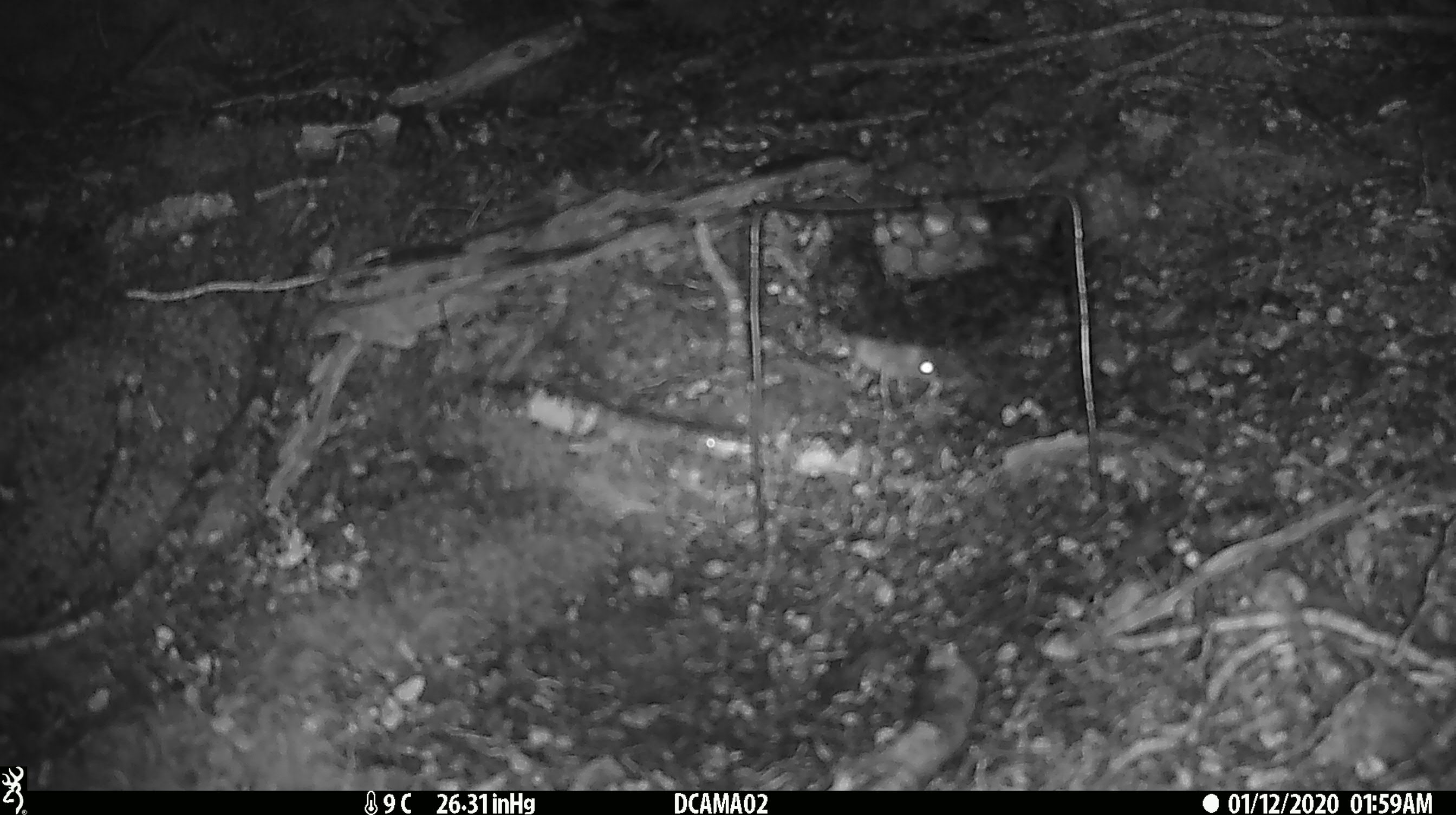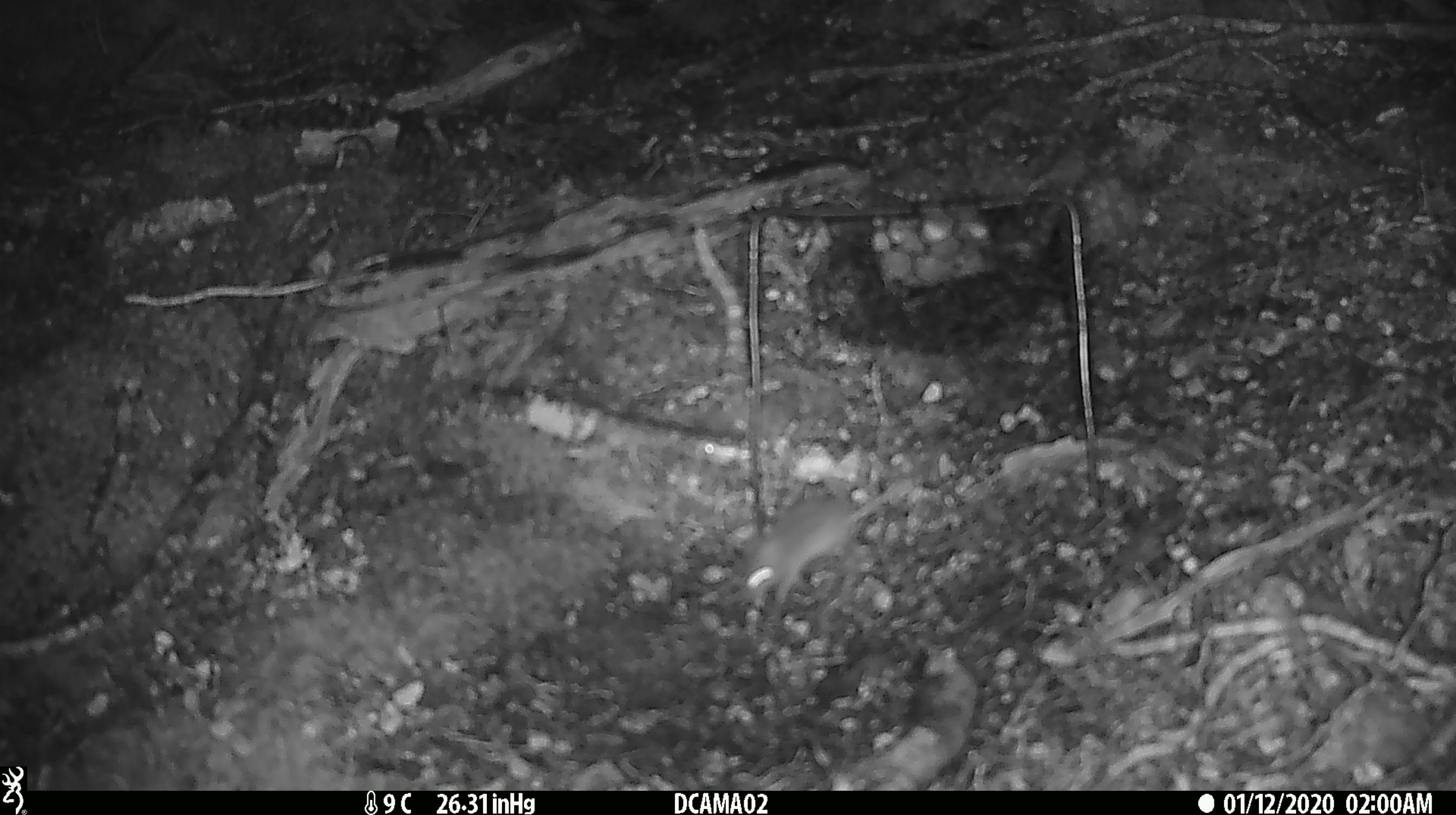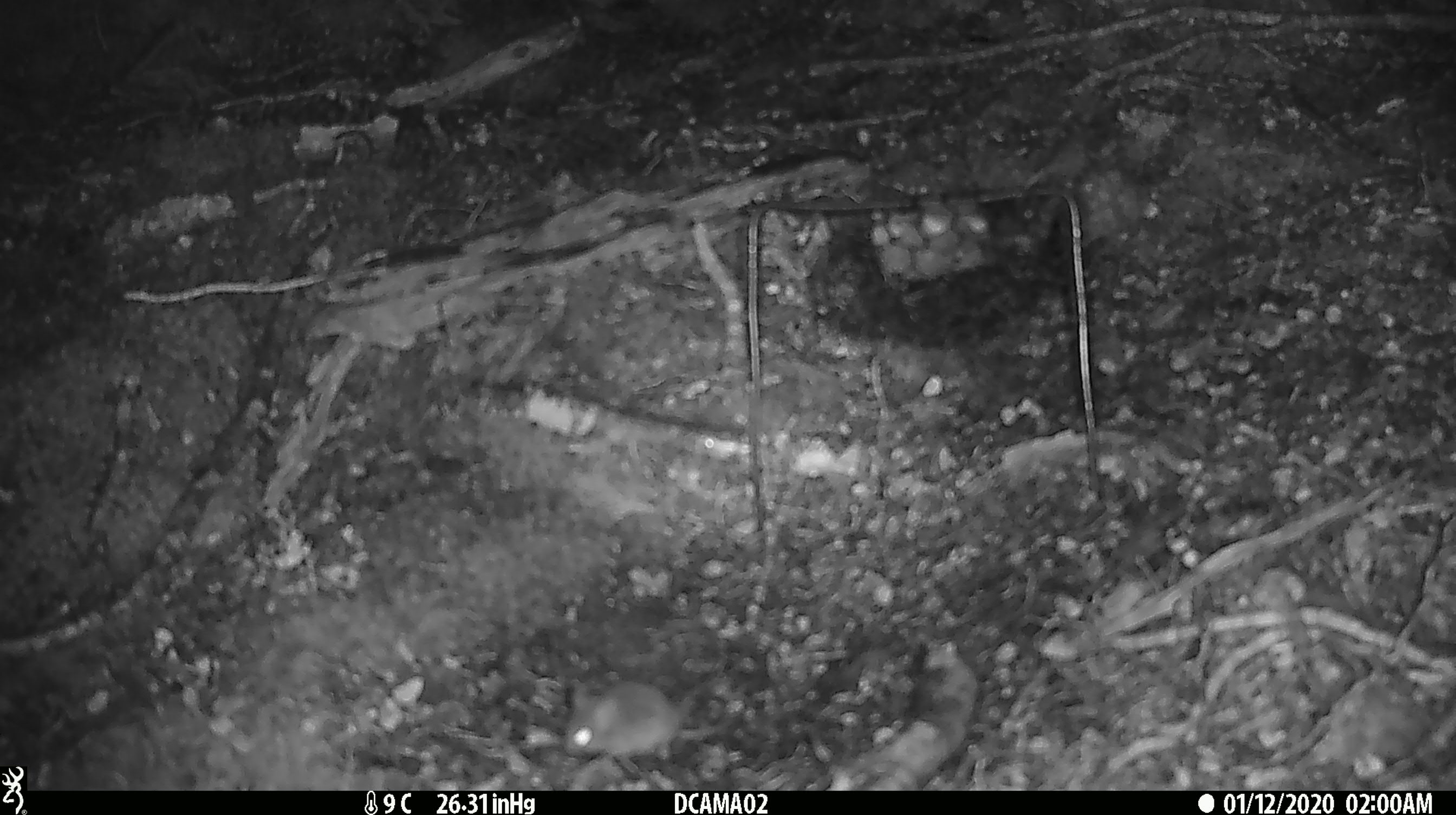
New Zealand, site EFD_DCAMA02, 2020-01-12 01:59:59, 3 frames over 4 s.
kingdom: Animalia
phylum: Chordata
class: Mammalia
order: Rodentia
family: Muridae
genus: Mus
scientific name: Mus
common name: mouse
Mouse (Mus).